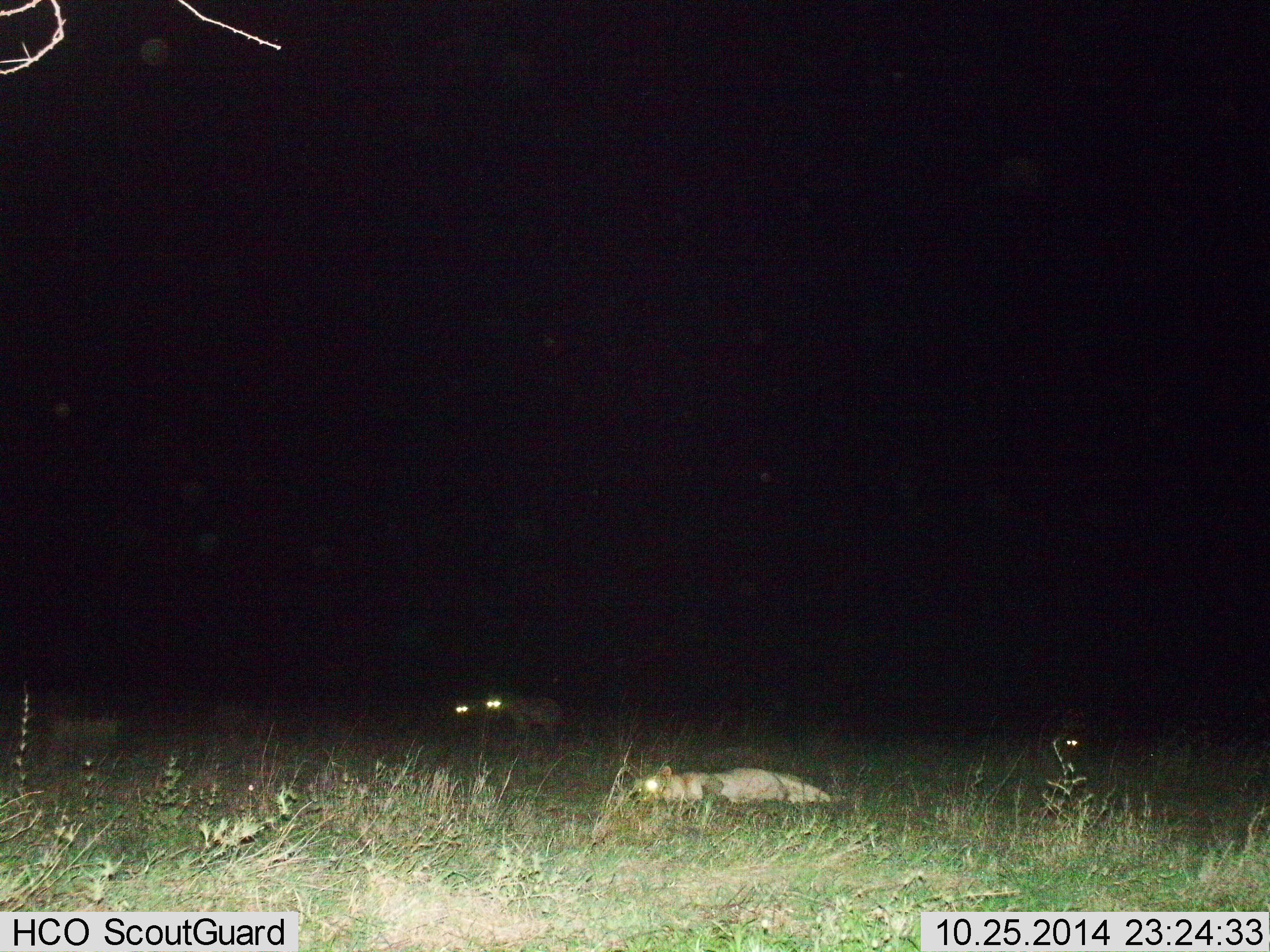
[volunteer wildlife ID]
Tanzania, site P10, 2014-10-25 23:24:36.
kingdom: Animalia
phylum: Chordata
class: Mammalia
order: Carnivora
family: Felidae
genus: Panthera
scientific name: Panthera leo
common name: lion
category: lionfemale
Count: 1.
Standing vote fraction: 20%.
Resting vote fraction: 100%.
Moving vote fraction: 0%.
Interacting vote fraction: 0%.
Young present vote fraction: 0%.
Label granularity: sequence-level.